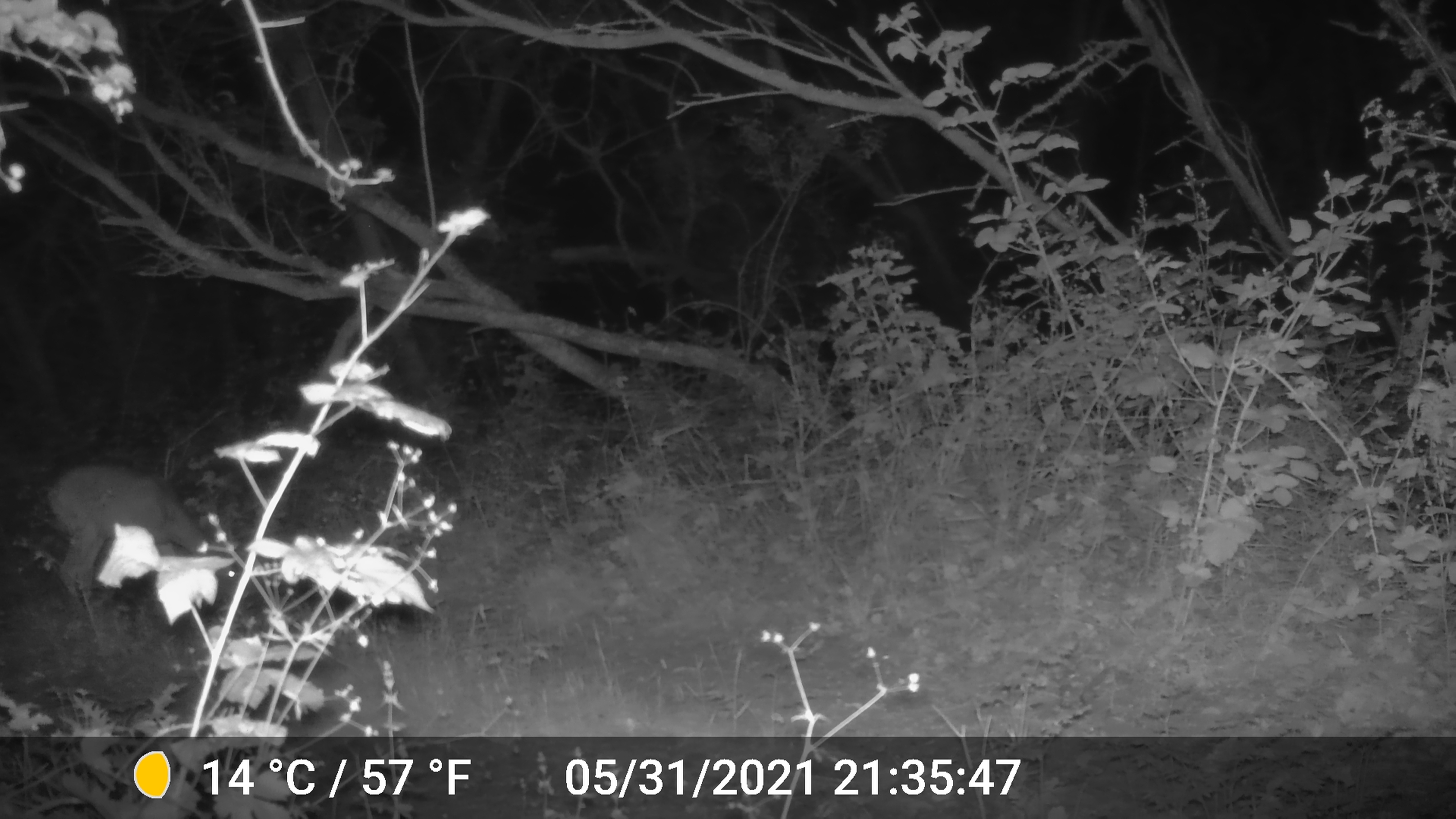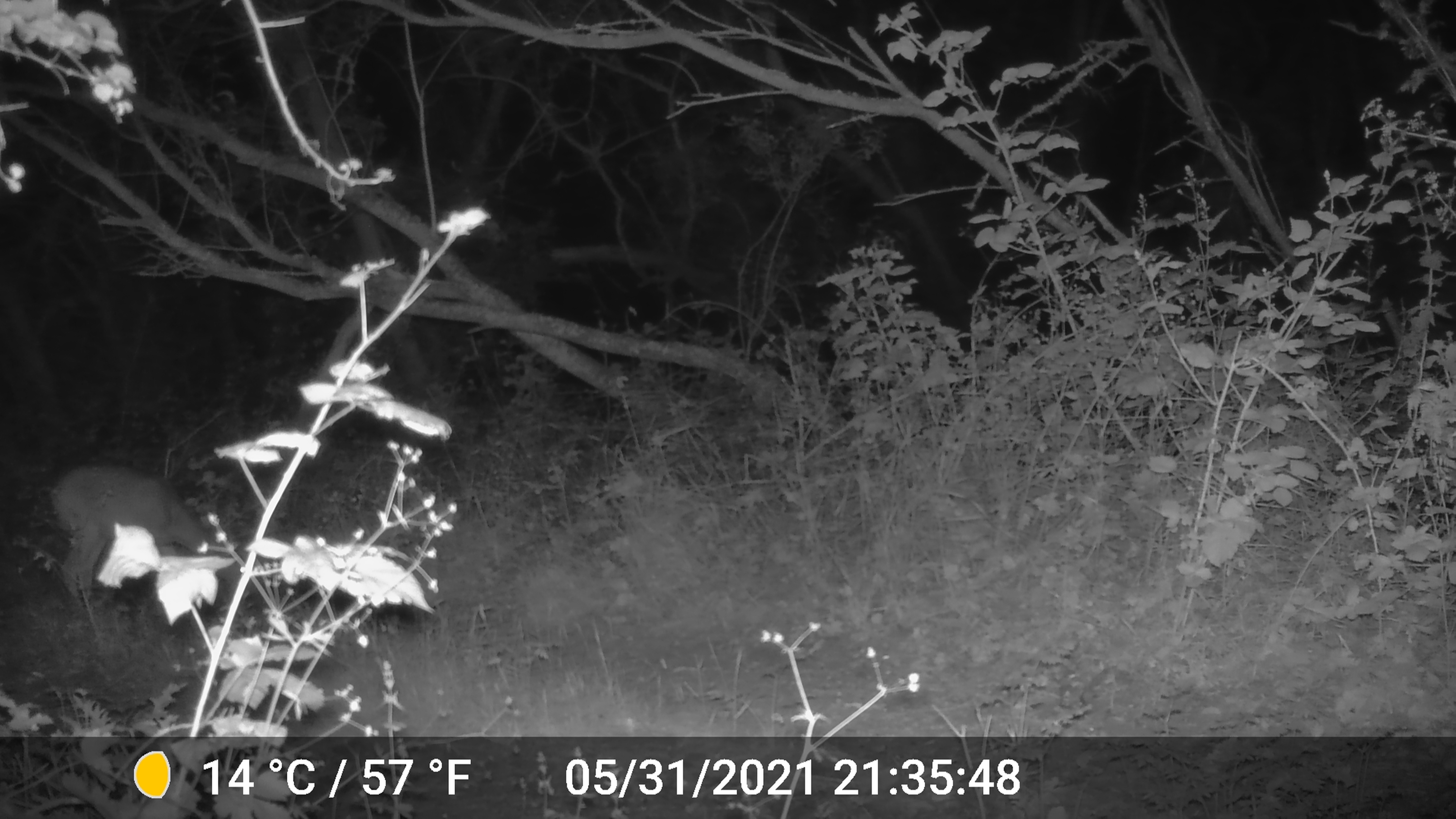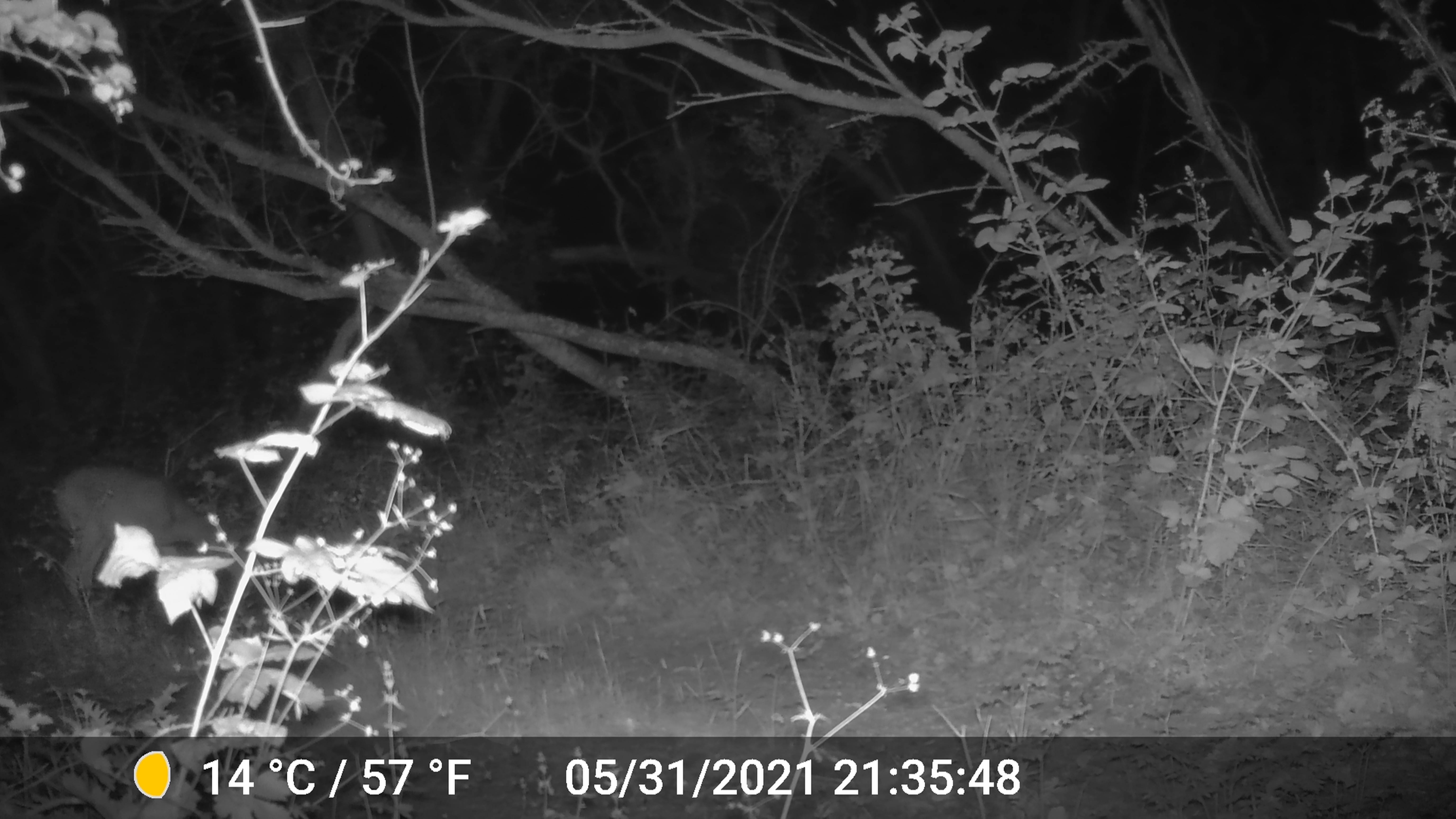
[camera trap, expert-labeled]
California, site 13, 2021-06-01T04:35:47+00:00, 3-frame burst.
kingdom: Animalia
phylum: Chordata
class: Mammalia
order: Artiodactyla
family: Cervidae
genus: Odocoileus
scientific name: Odocoileus hemionus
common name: mule deer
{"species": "mule deer (Odocoileus hemionus)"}